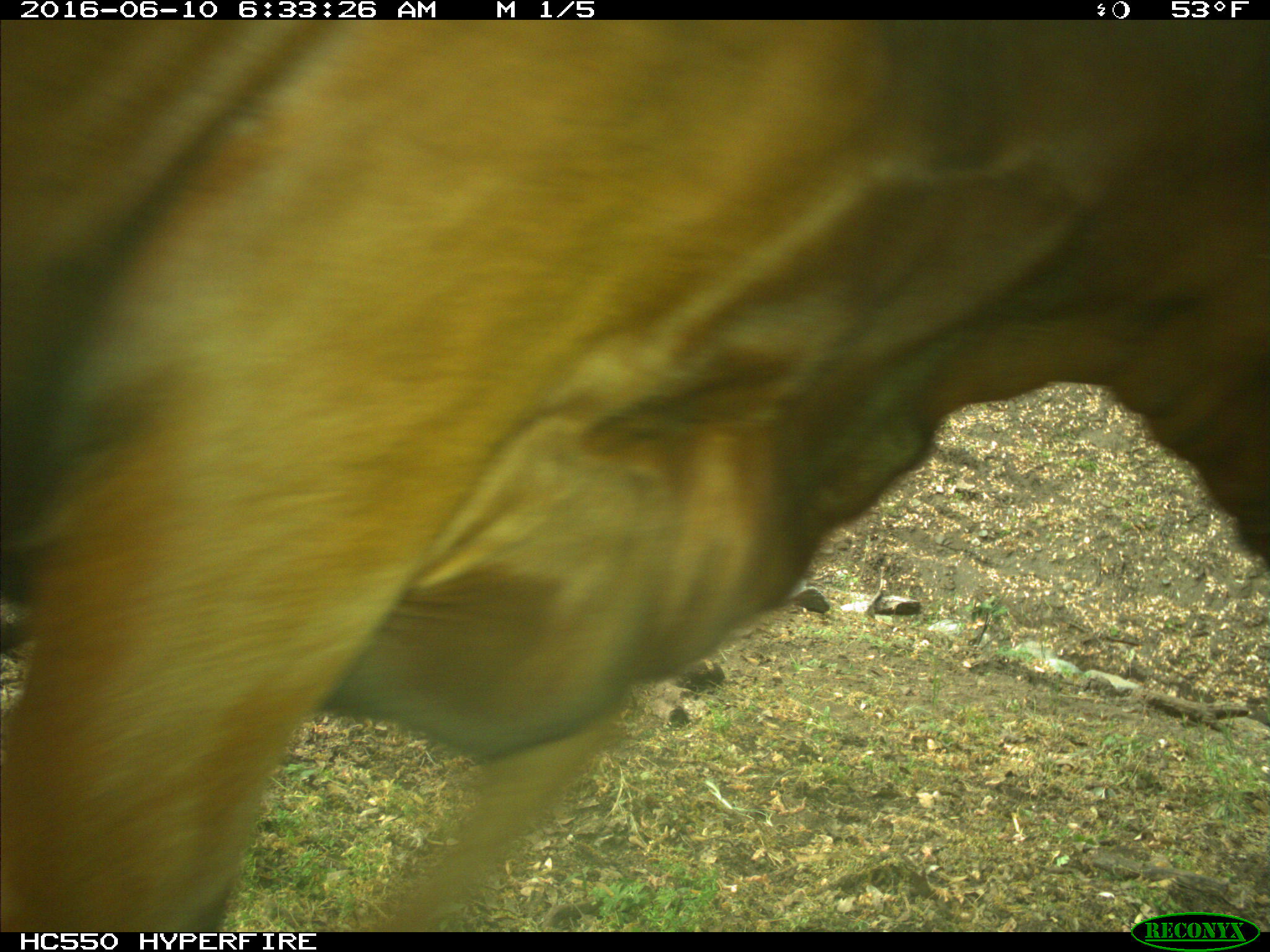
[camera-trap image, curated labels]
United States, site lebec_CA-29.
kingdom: Animalia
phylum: Chordata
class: Mammalia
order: Artiodactyla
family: Bovidae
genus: Bos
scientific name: Bos taurus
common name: domestic cow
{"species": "Bos taurus (domestic cow)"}